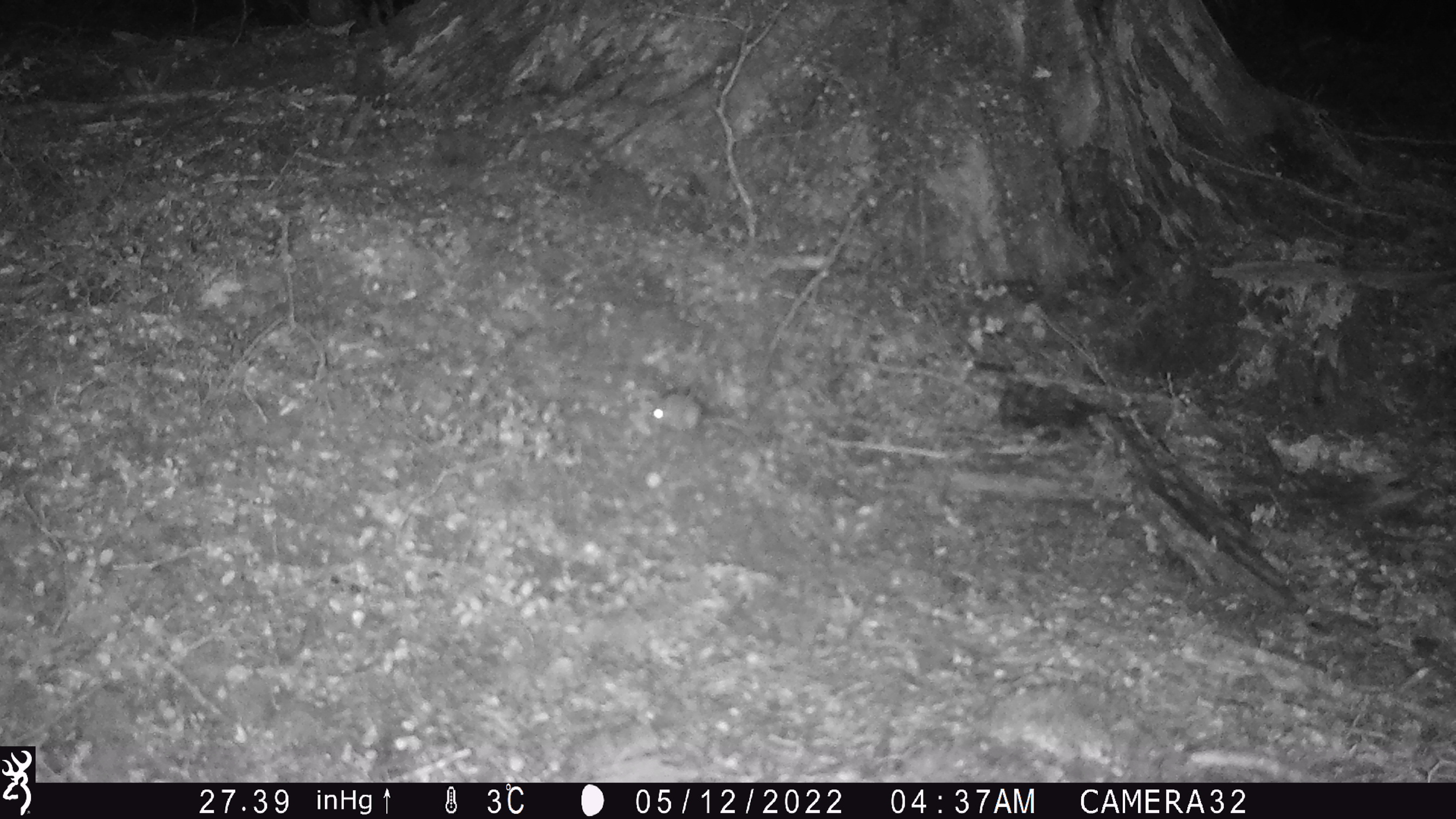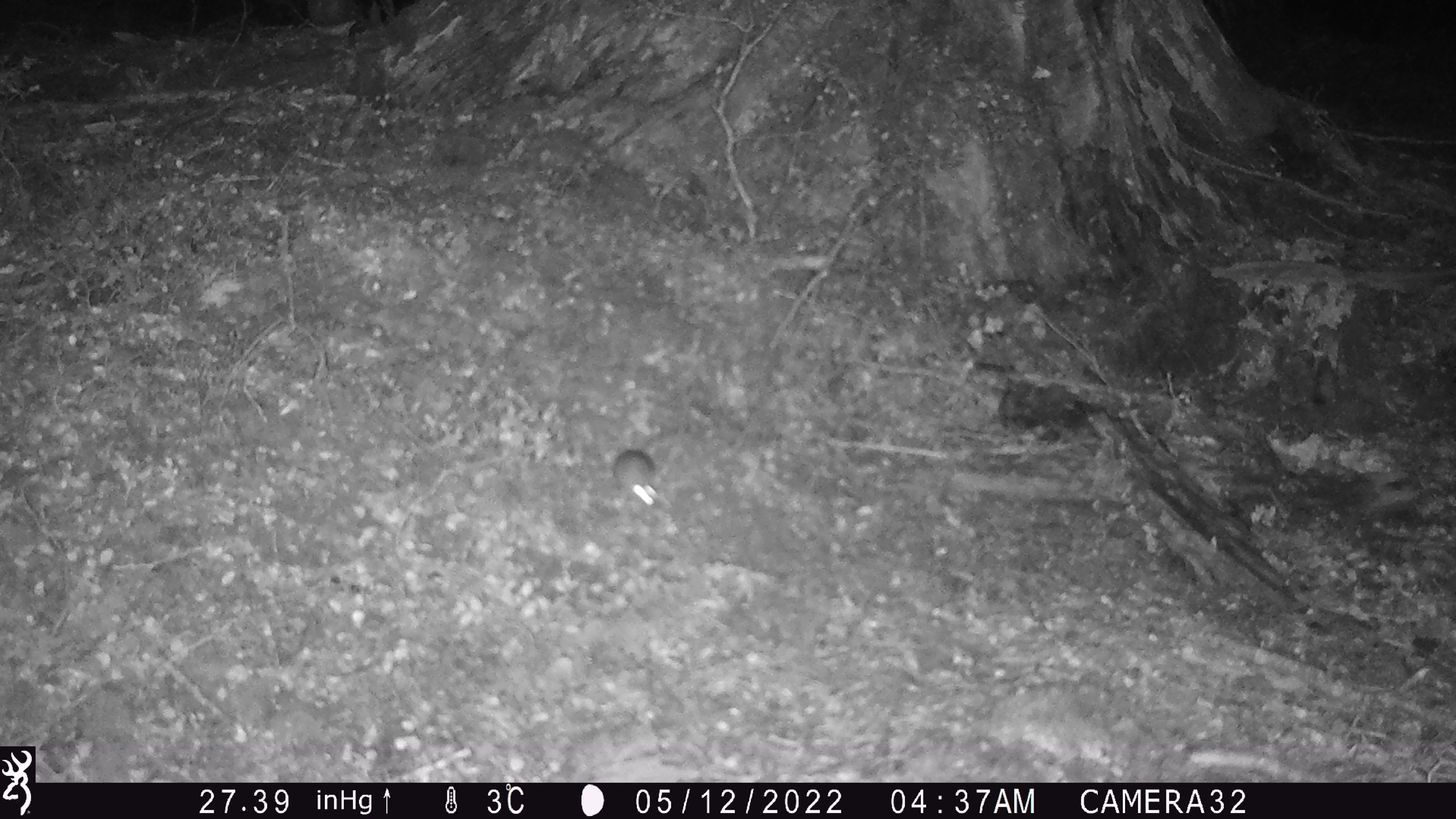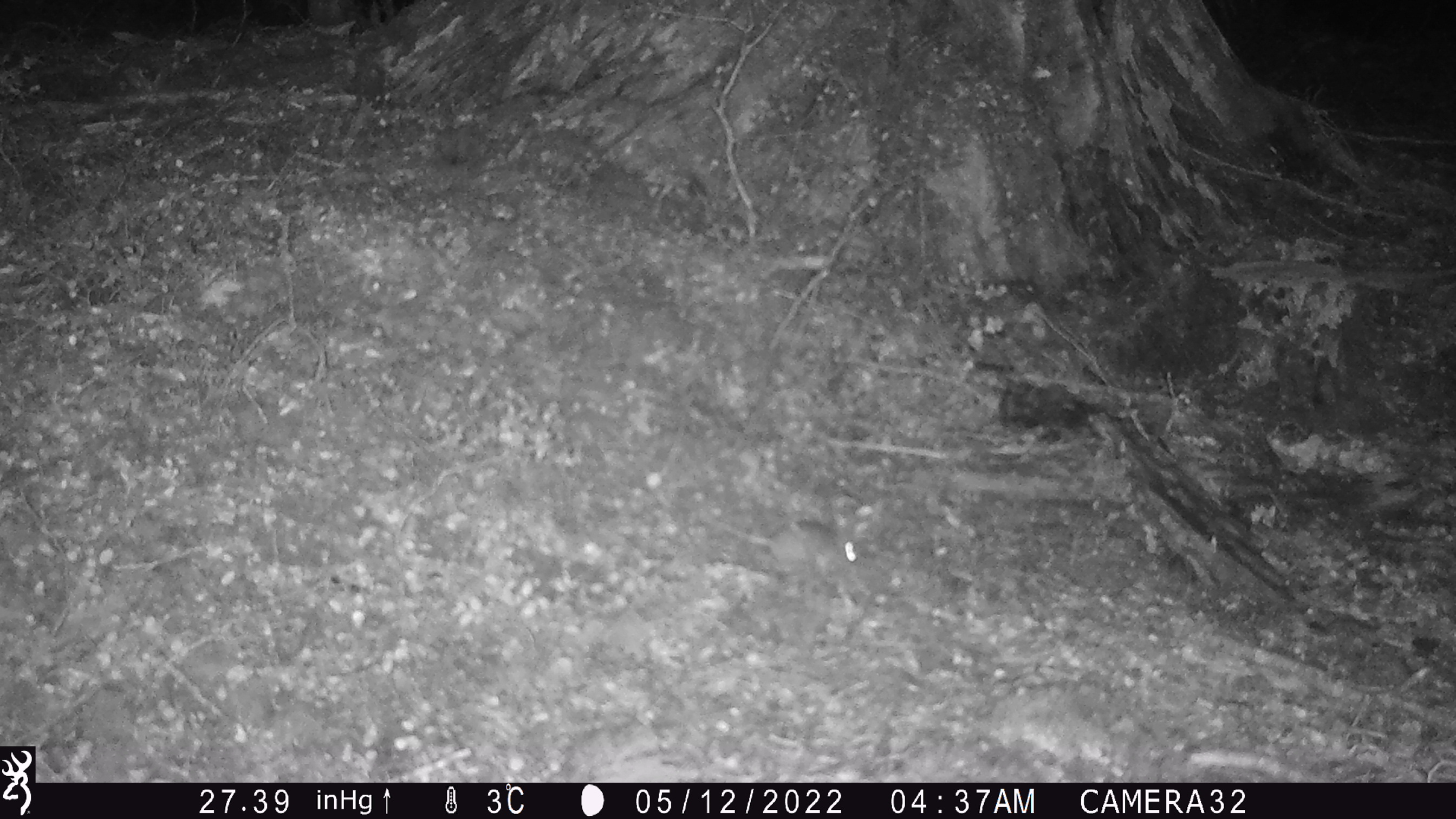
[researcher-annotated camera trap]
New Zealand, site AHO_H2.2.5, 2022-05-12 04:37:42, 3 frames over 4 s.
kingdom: Animalia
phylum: Chordata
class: Mammalia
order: Rodentia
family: Muridae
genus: Mus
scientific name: Mus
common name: mouse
Mouse (Mus).